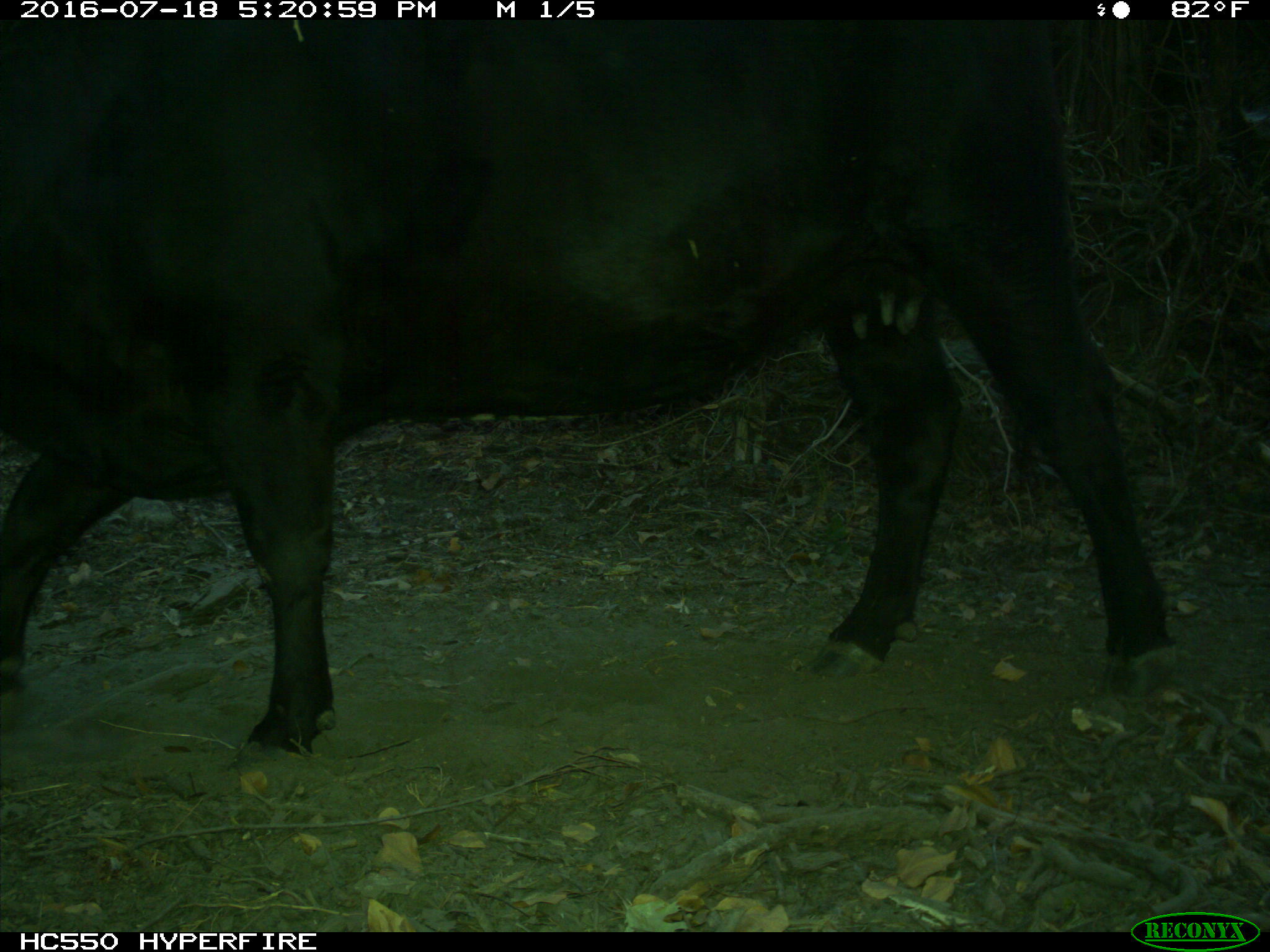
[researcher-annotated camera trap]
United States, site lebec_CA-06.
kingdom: Animalia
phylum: Chordata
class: Mammalia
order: Artiodactyla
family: Bovidae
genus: Bos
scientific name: Bos taurus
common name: domestic cow